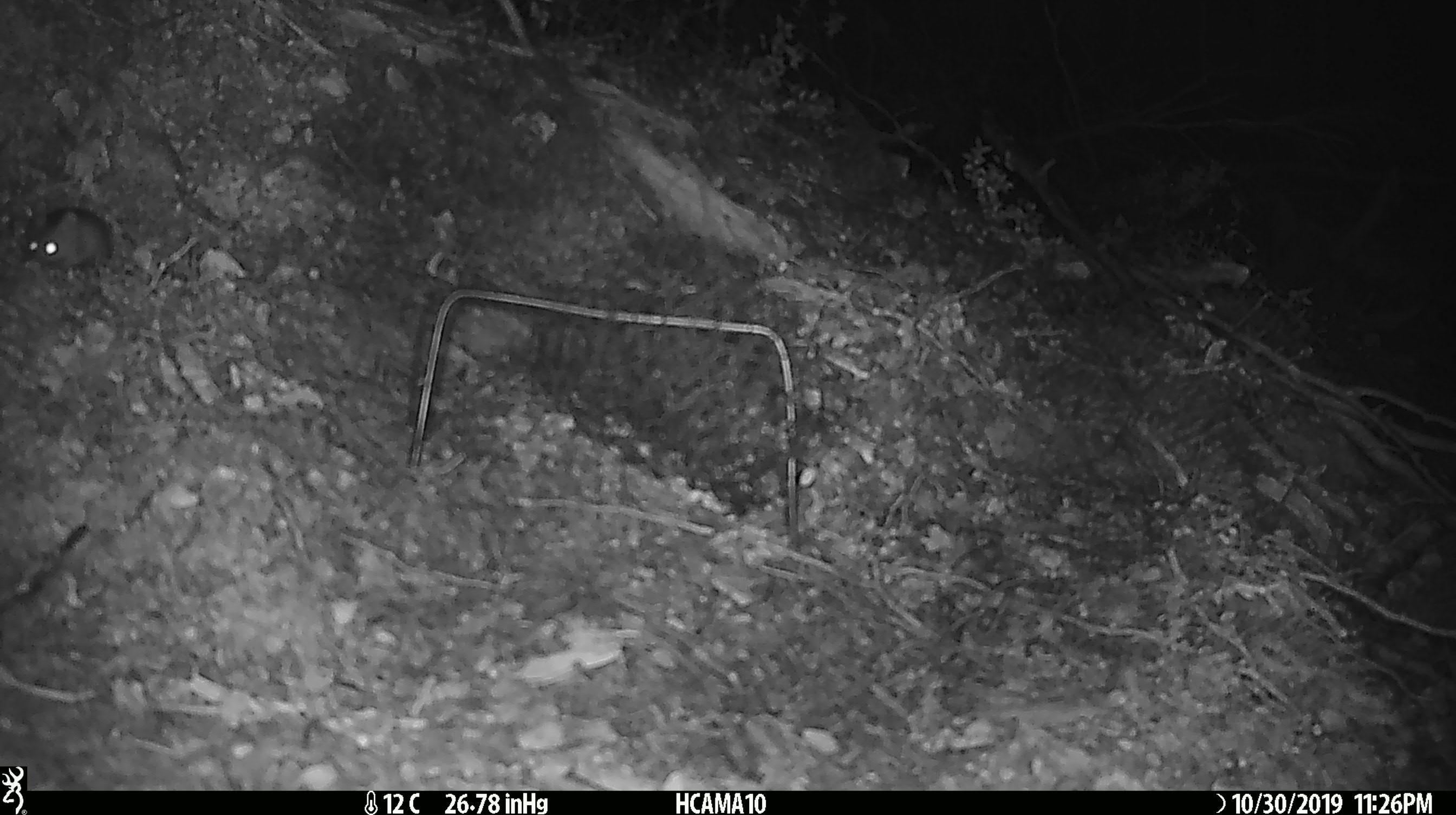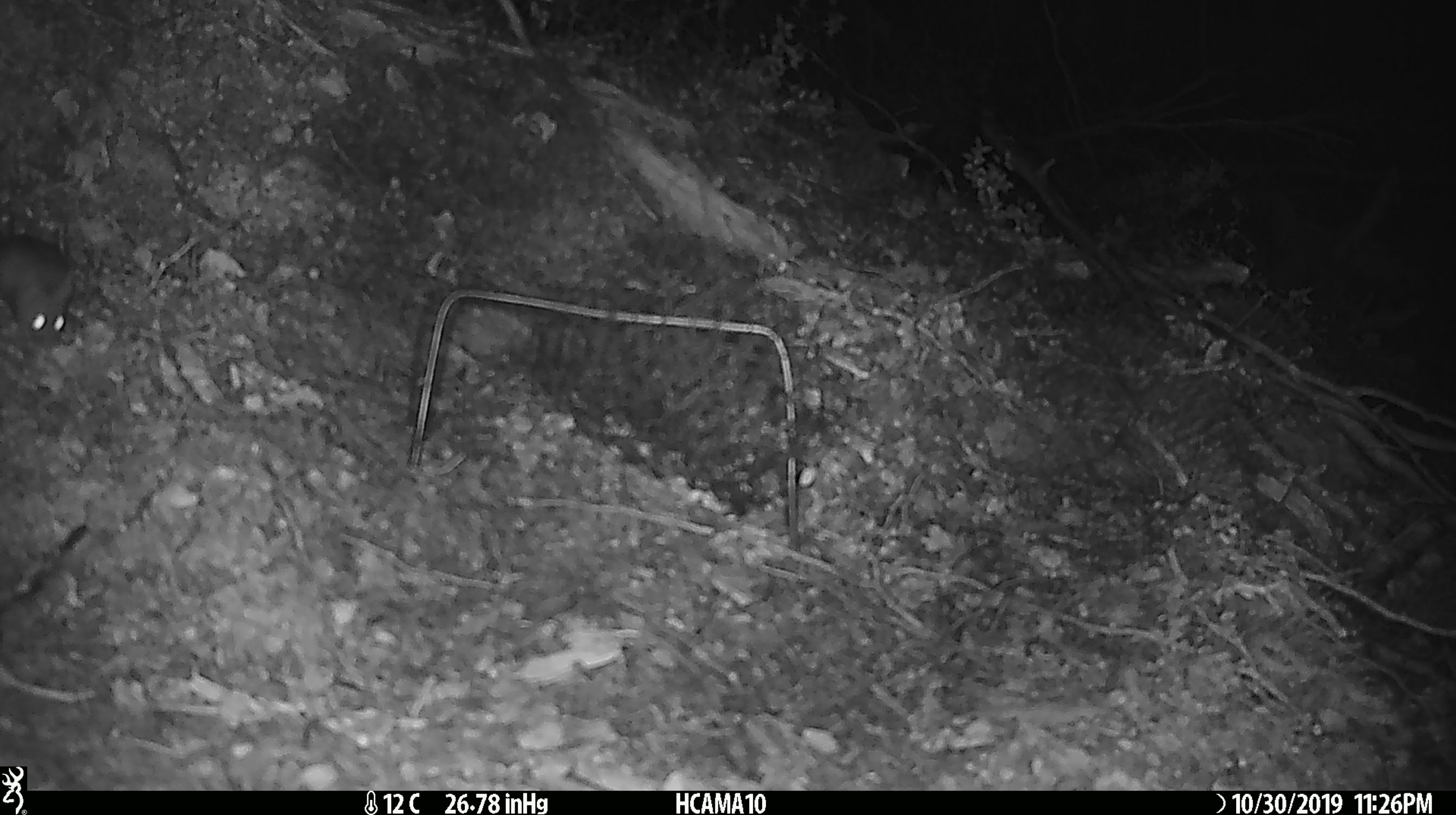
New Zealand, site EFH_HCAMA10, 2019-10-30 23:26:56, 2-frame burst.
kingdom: Animalia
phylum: Chordata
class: Mammalia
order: Rodentia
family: Muridae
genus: Mus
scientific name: Mus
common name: mouse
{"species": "mouse (Mus)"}